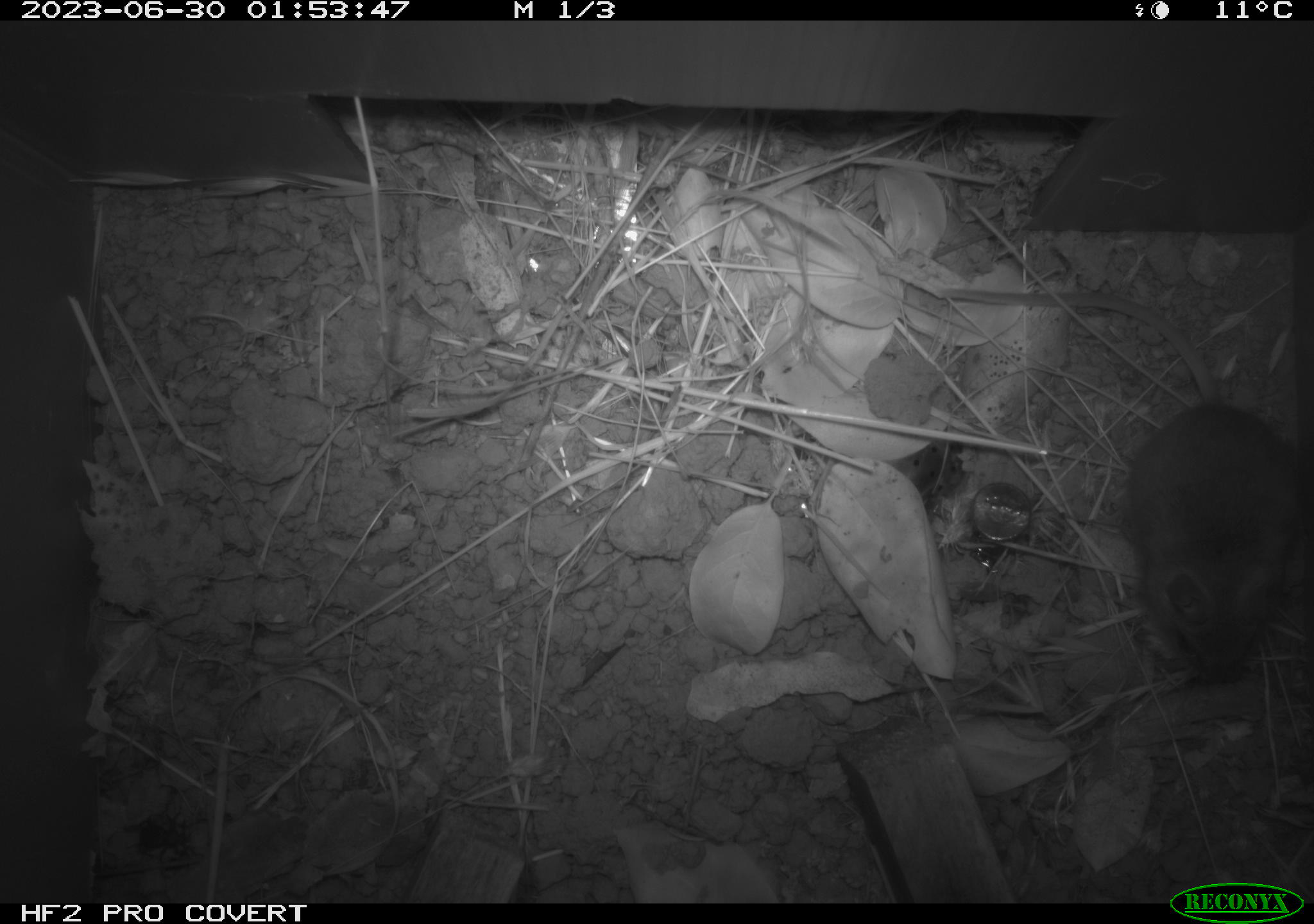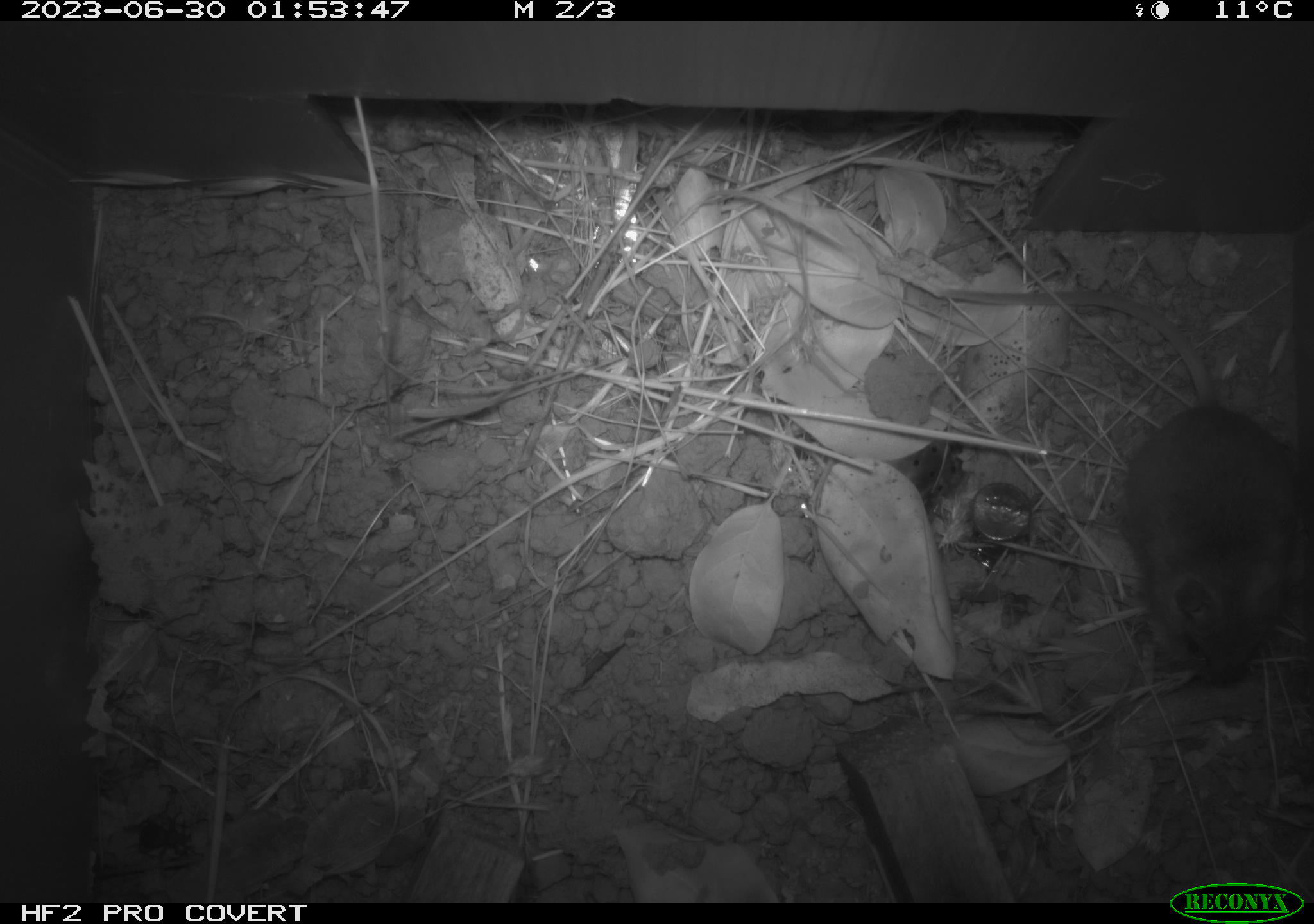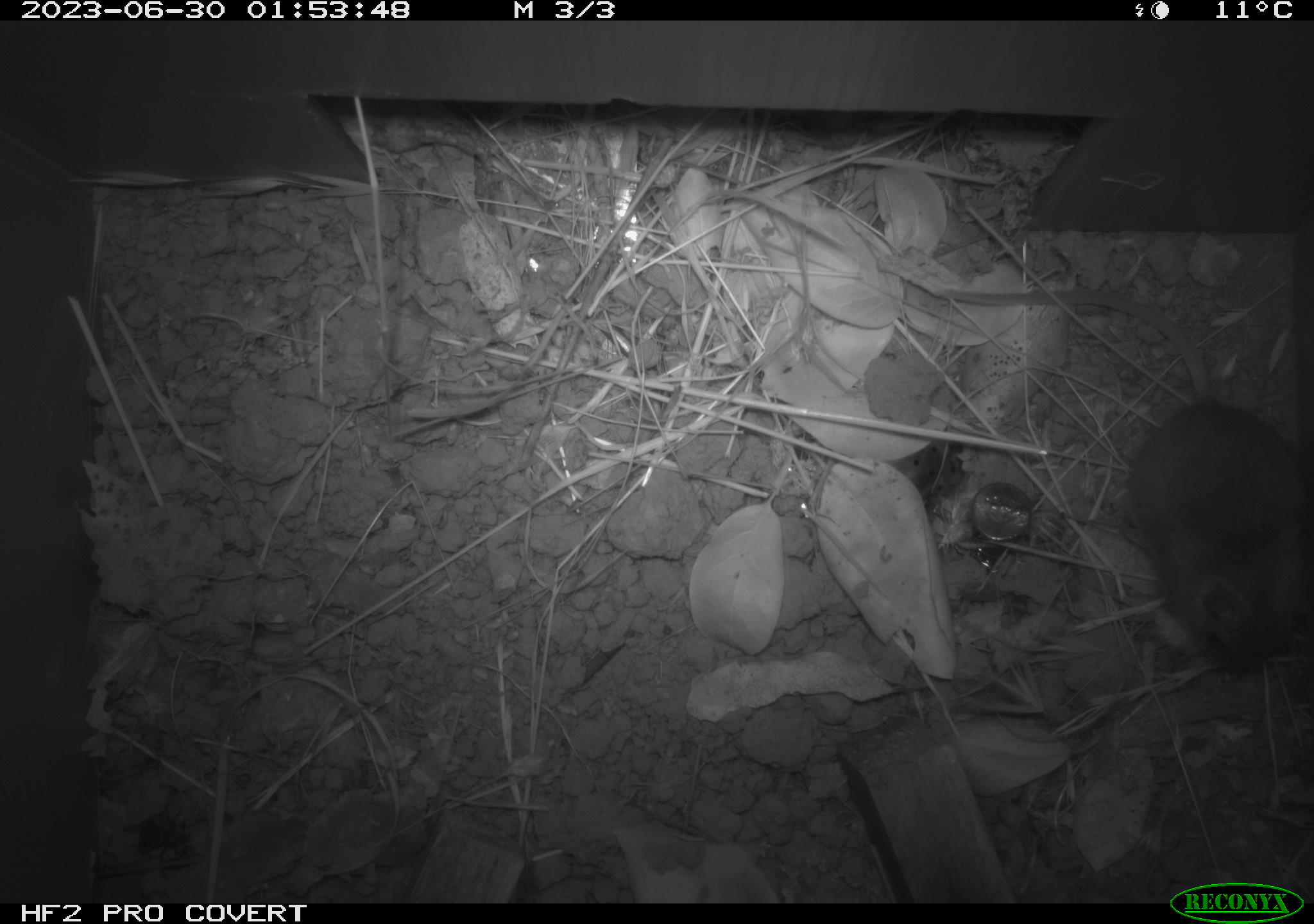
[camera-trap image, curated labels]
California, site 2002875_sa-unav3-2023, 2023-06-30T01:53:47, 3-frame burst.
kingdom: Animalia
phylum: Chordata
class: Mammalia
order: Rodentia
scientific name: Rodentia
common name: mouse species